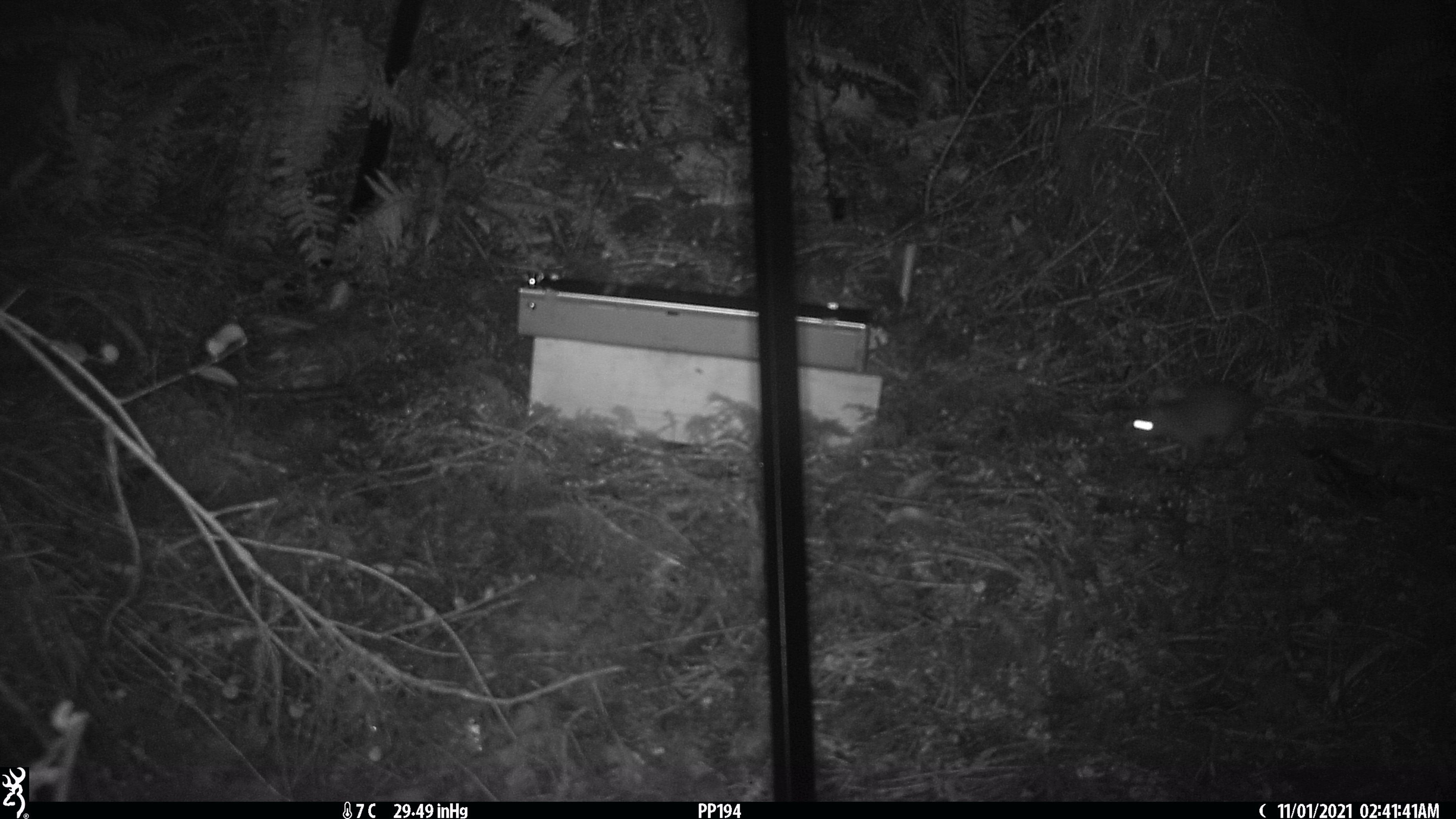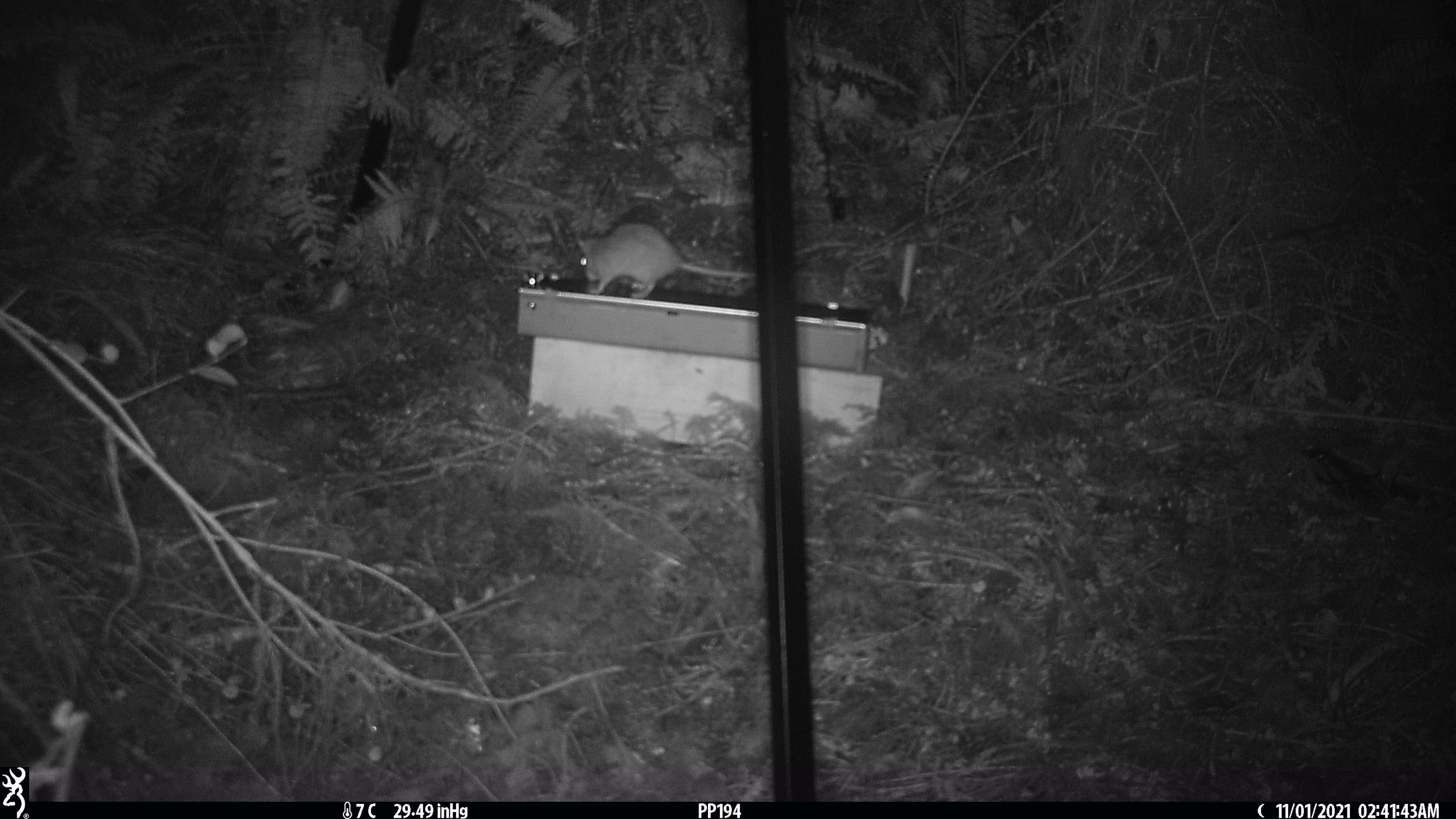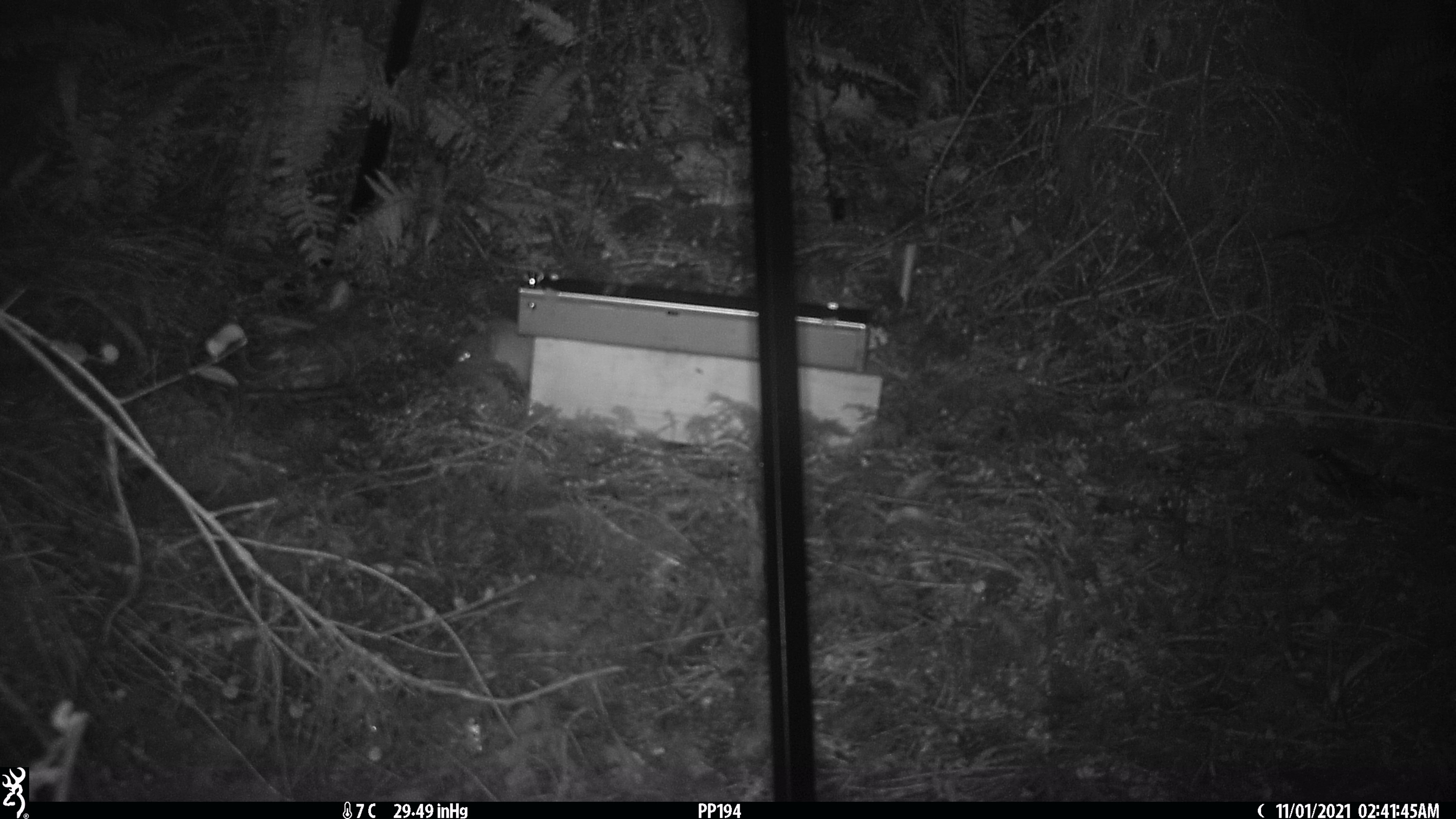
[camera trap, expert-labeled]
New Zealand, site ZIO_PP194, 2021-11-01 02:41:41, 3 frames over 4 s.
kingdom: Animalia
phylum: Chordata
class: Mammalia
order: Rodentia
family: Muridae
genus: Rattus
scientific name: Rattus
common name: rat